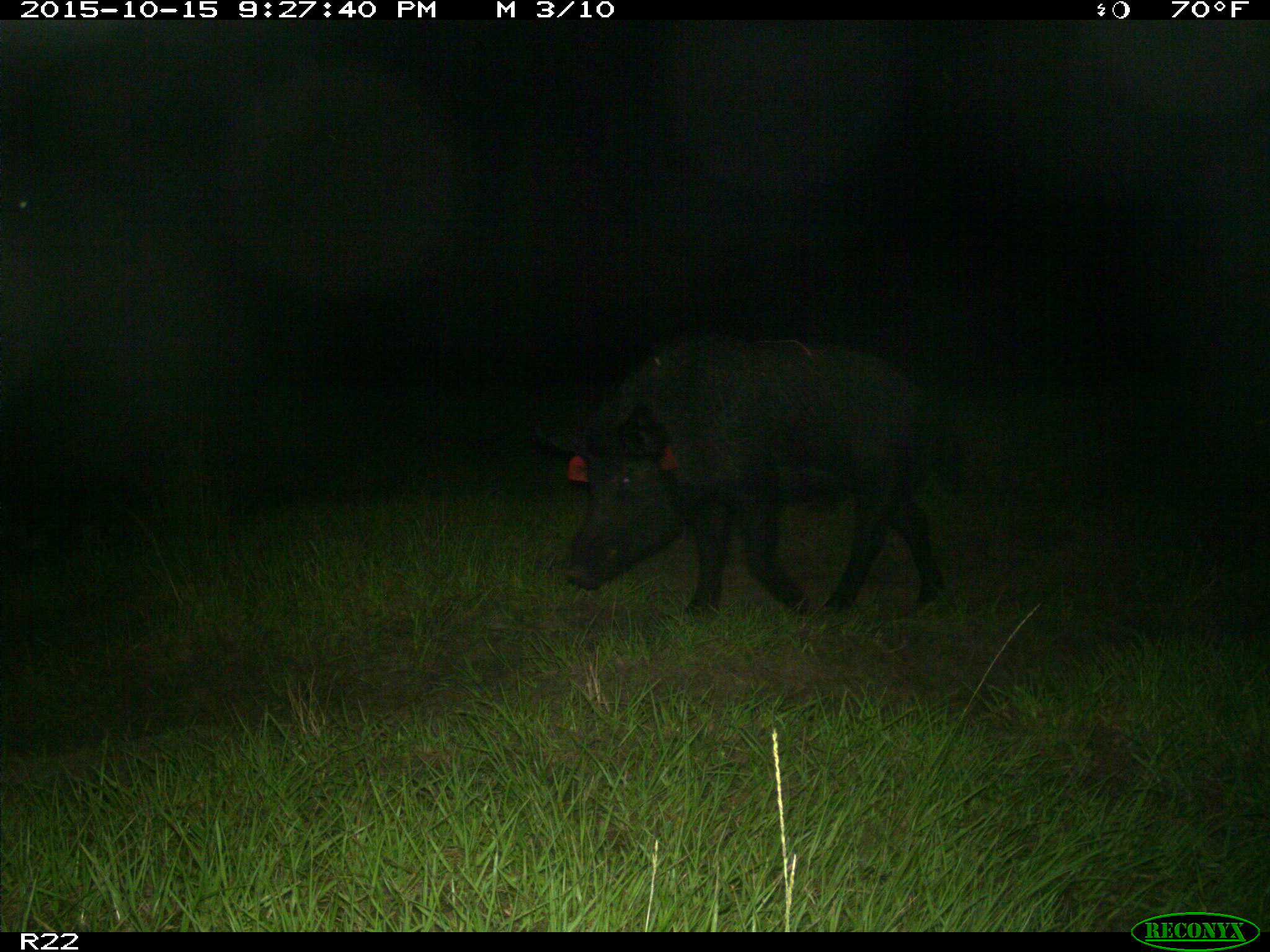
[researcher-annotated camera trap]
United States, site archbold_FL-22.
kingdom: Animalia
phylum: Chordata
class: Mammalia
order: Artiodactyla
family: Suidae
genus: Sus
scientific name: Sus scrofa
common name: wild boar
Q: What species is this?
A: Sus scrofa (wild boar).